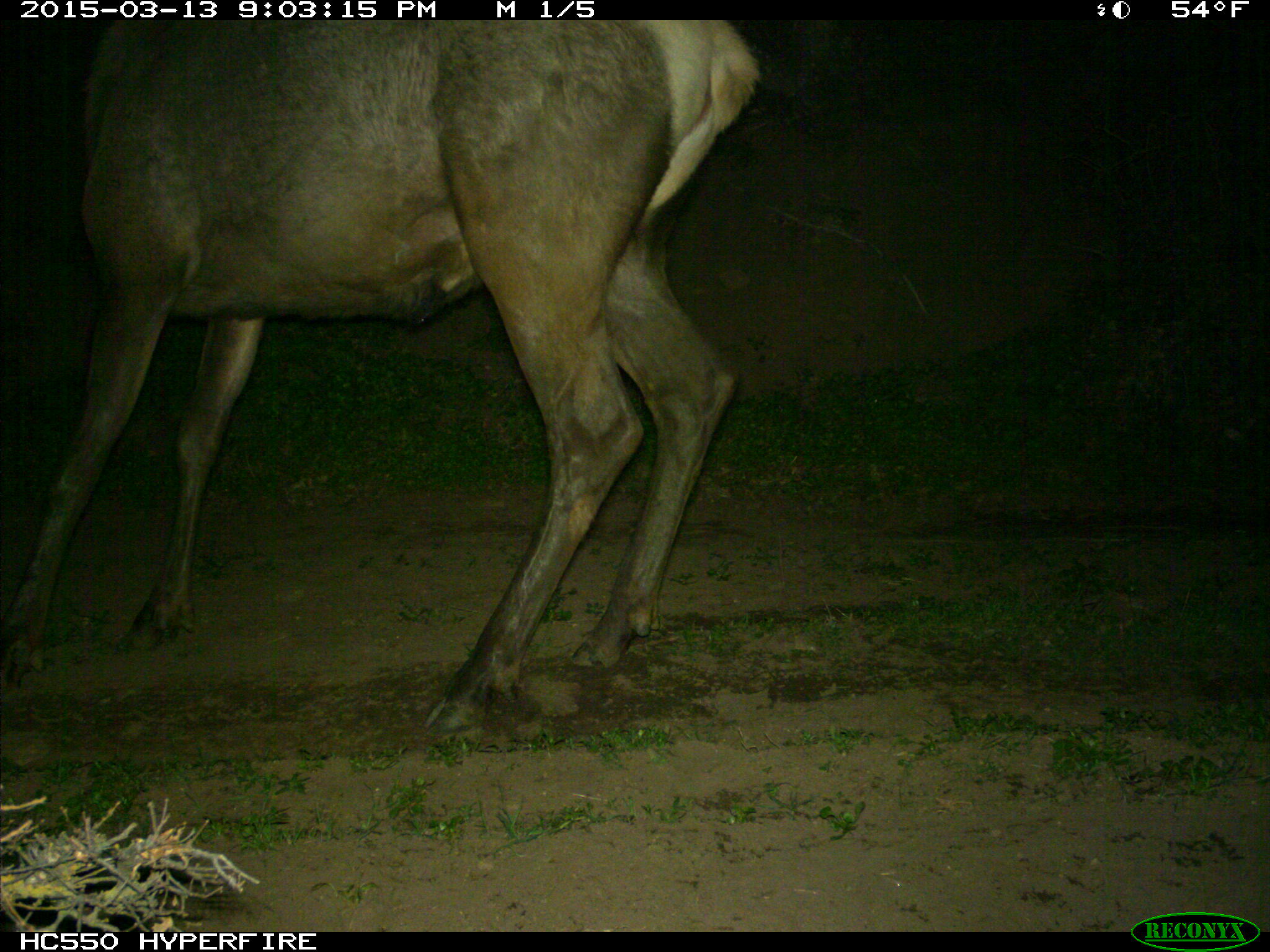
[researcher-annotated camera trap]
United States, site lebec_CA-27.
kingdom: Animalia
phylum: Chordata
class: Mammalia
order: Artiodactyla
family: Cervidae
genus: Cervus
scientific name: Cervus canadensis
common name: elk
Cervus canadensis (elk).